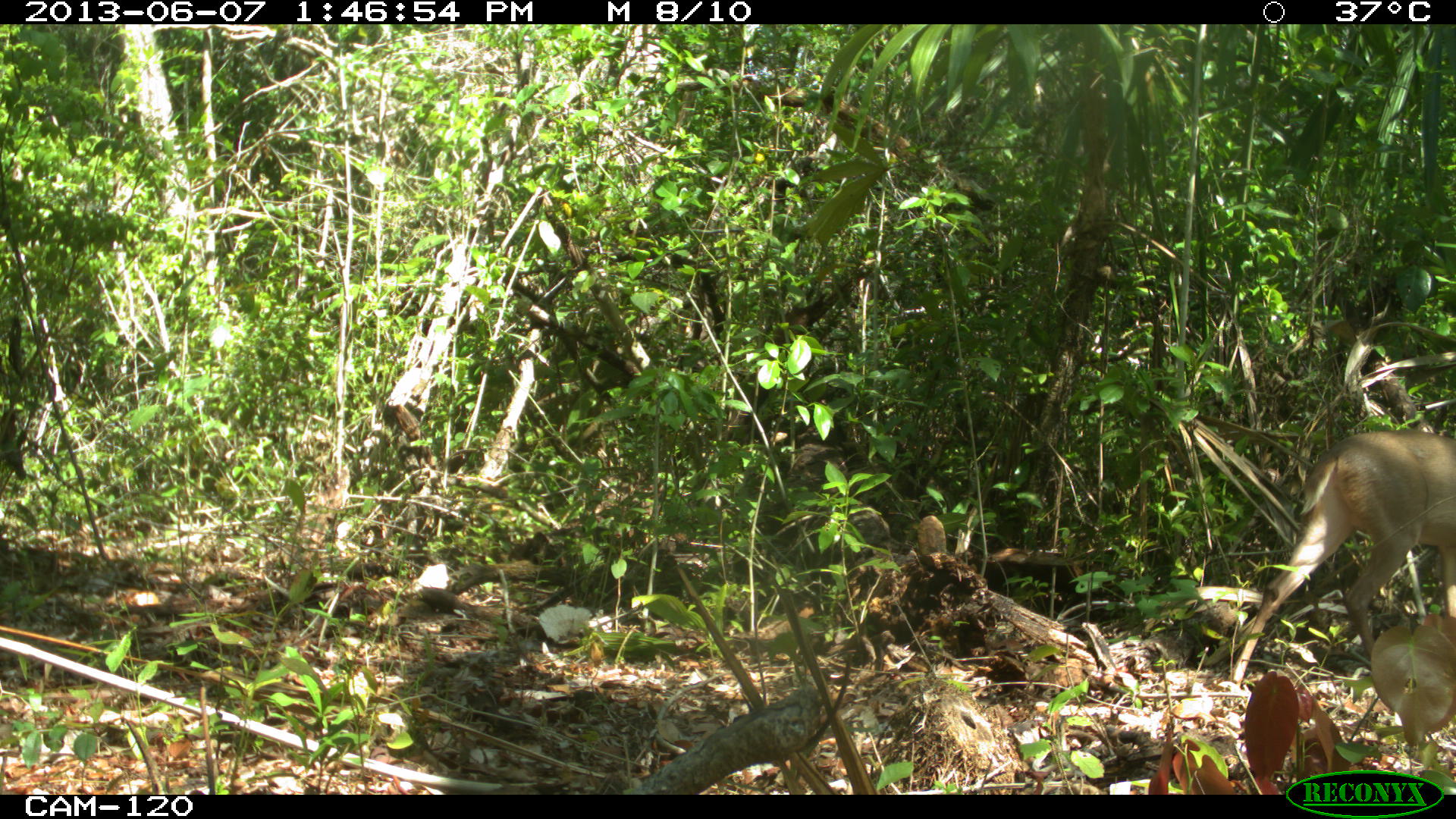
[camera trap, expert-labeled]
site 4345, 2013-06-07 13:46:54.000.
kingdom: Animalia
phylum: Chordata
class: Mammalia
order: Artiodactyla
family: Cervidae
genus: Odocoileus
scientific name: Odocoileus pandora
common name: yucatán brown brocket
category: mazama pandora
Mazama pandora (yucatán brown brocket) (Odocoileus pandora), count 1, sex female.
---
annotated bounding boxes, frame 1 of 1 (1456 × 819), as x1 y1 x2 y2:
mazama pandora: 1232 427 1456 684